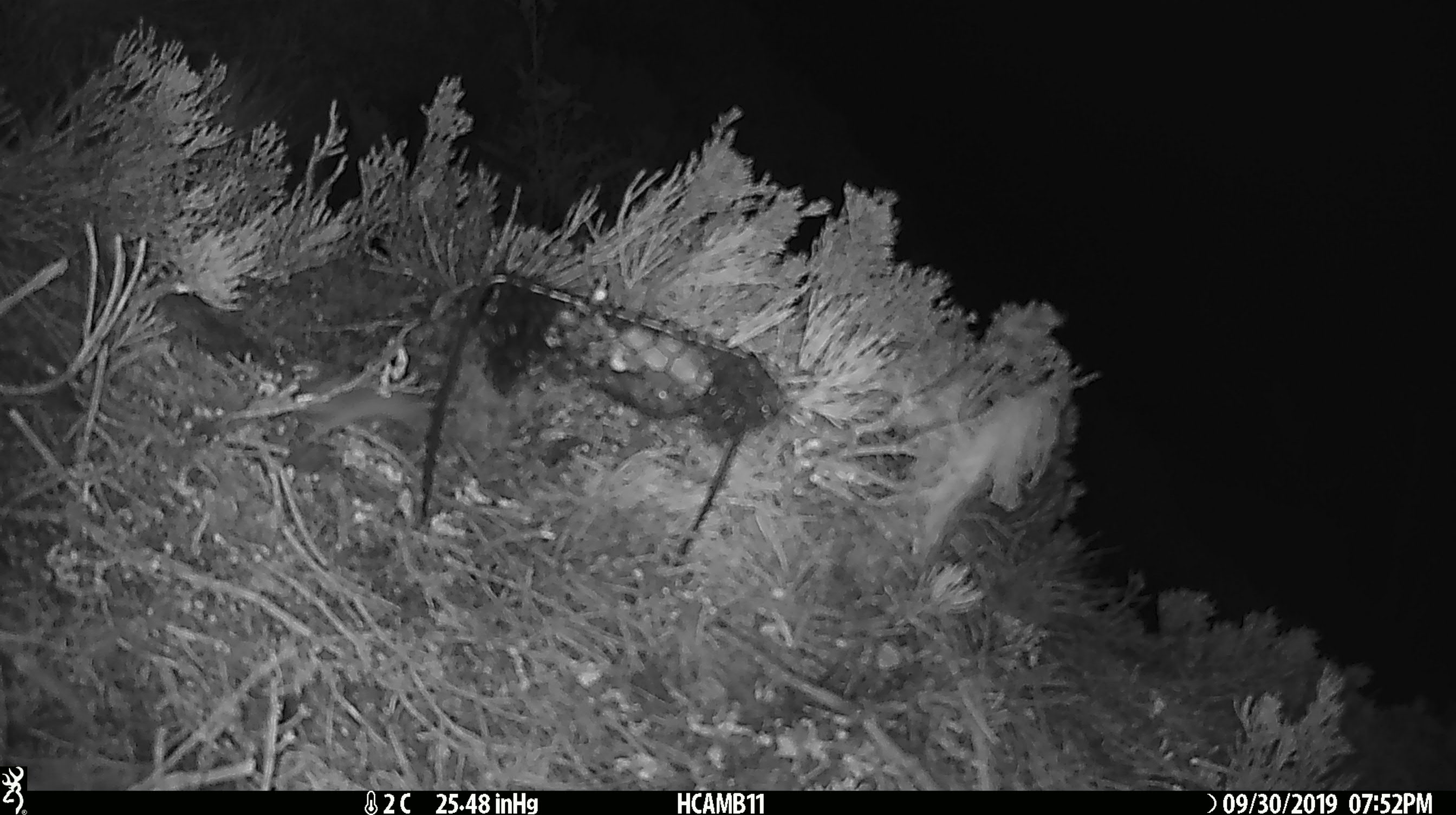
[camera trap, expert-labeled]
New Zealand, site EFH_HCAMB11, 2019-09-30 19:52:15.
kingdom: Animalia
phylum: Chordata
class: Mammalia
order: Rodentia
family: Muridae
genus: Mus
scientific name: Mus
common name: mouse